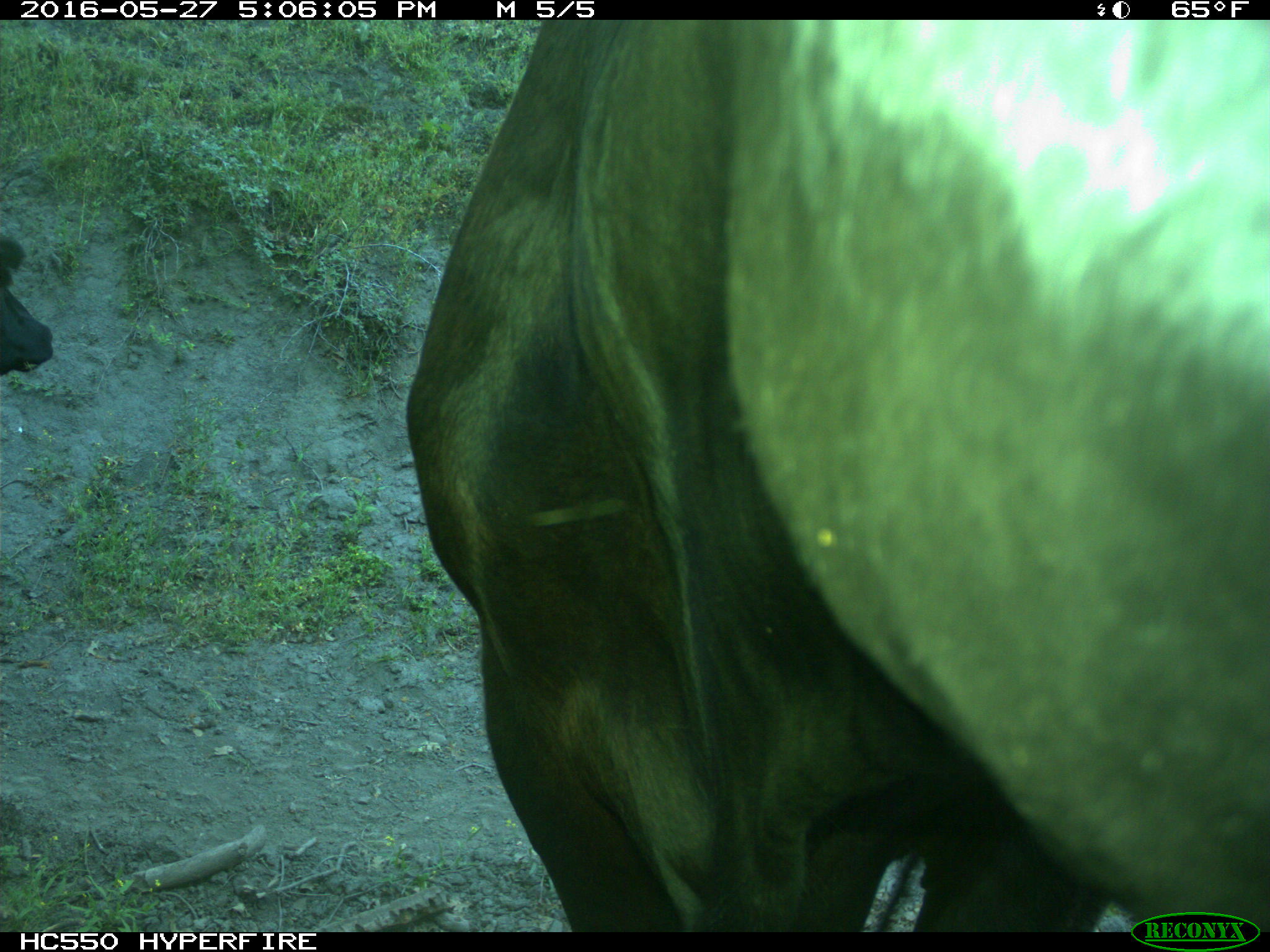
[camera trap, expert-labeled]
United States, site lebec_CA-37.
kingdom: Animalia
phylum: Chordata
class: Mammalia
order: Artiodactyla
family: Bovidae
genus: Bos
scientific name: Bos taurus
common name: domestic cow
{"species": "Bos taurus (domestic cow)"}